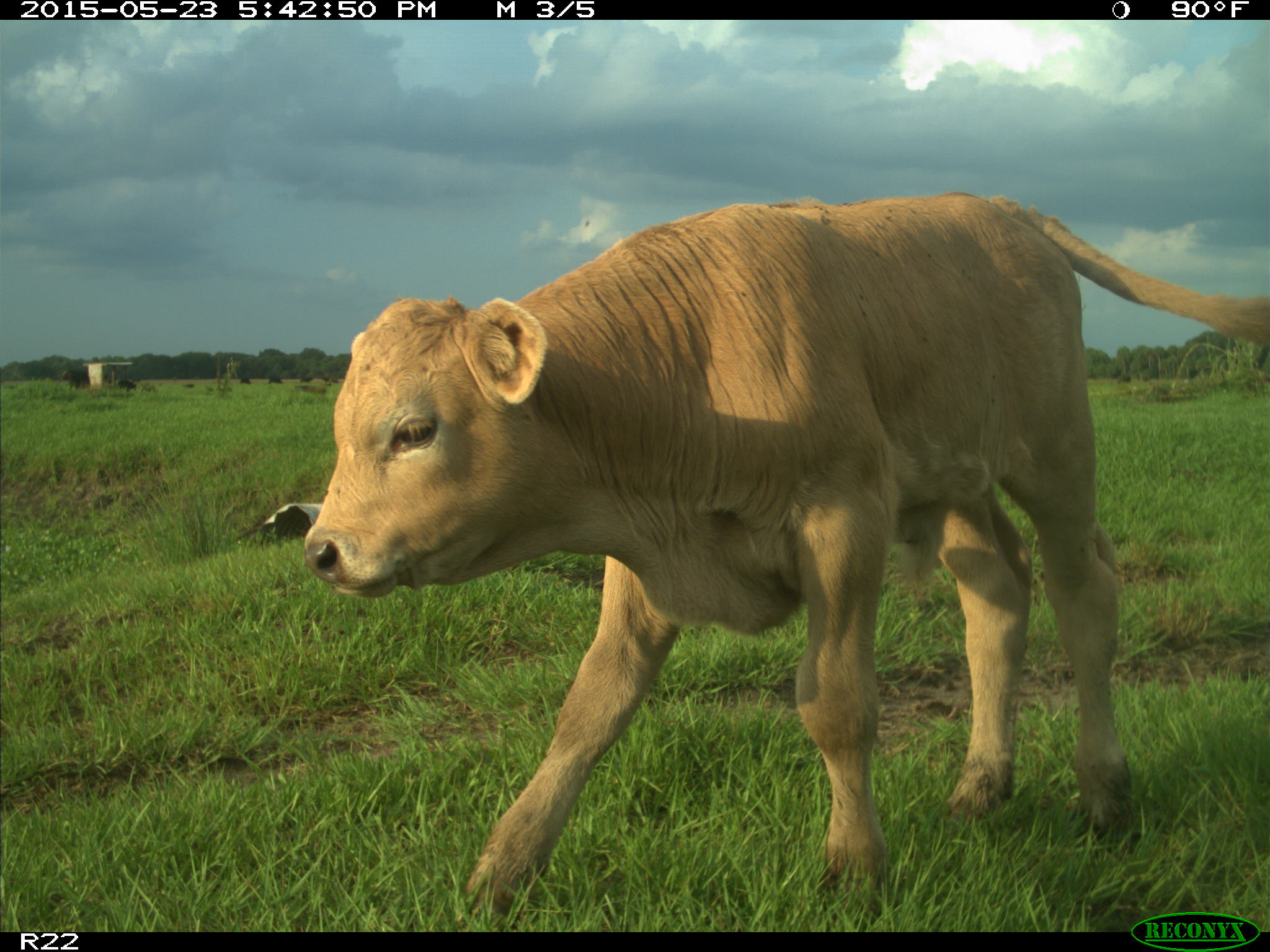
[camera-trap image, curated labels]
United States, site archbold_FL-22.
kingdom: Animalia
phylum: Chordata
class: Mammalia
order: Artiodactyla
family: Bovidae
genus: Bos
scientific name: Bos taurus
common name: domestic cow